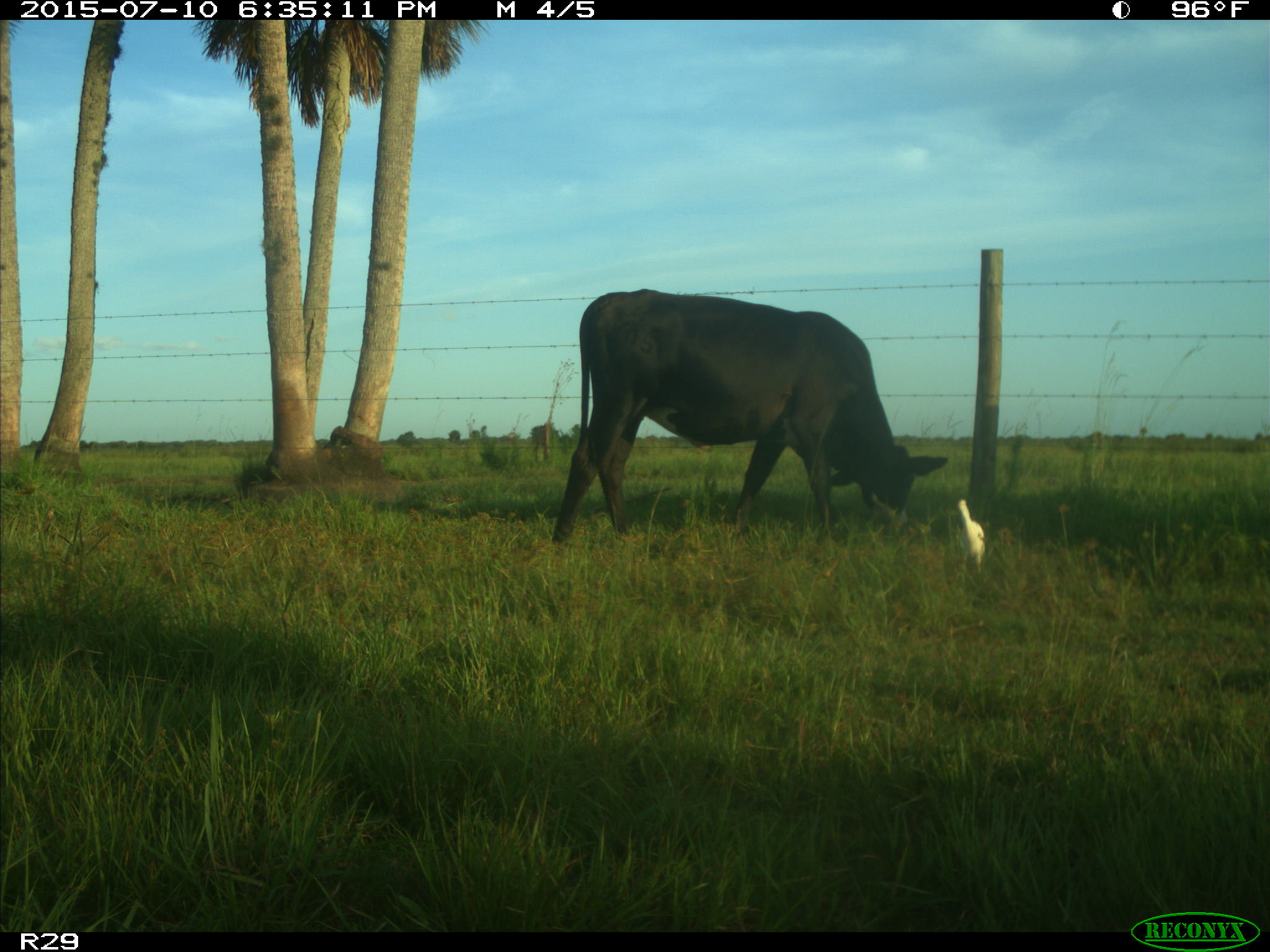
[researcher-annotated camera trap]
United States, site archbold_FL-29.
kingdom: Animalia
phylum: Chordata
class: Mammalia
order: Artiodactyla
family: Bovidae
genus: Bos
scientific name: Bos taurus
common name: domestic cow